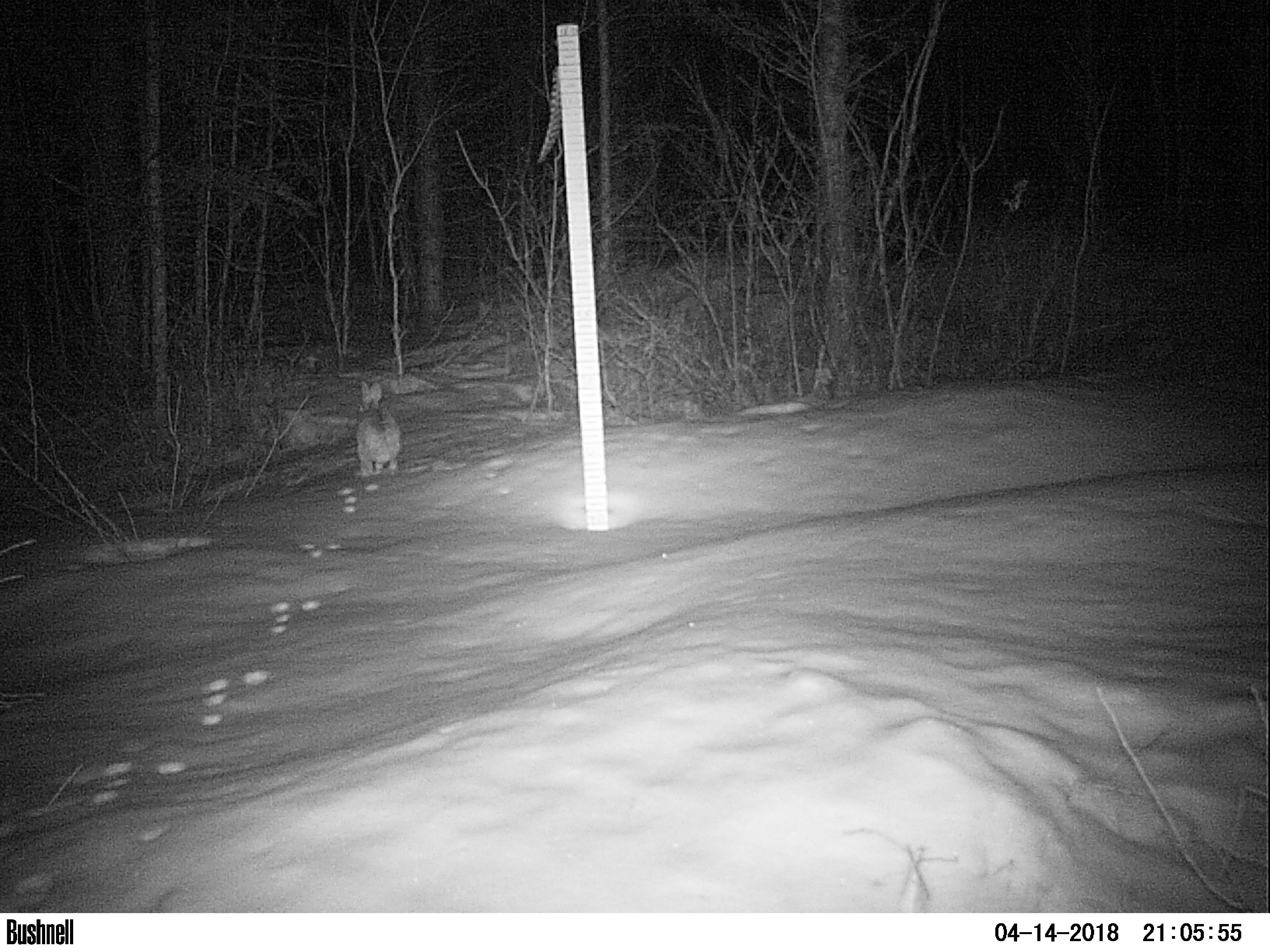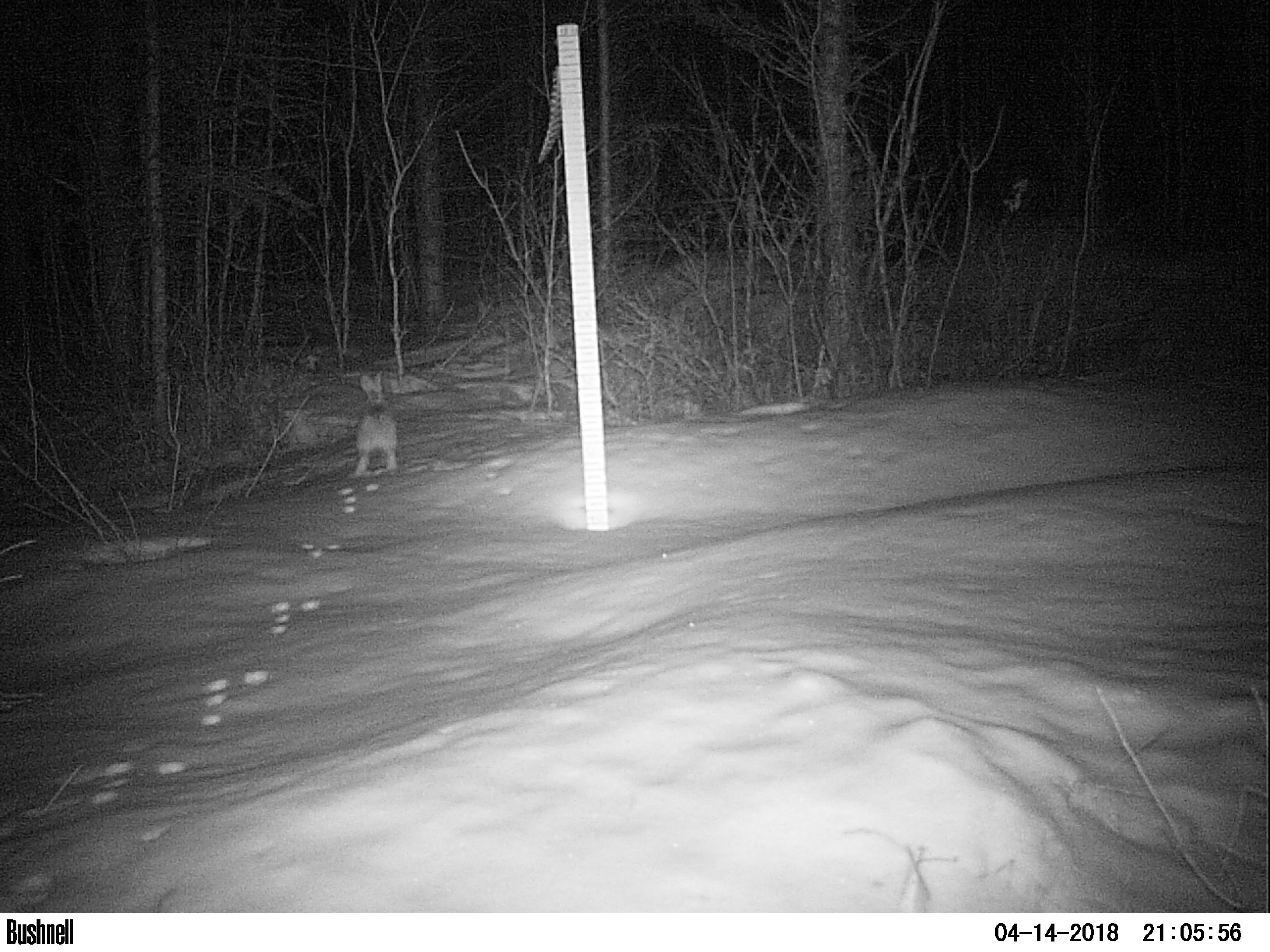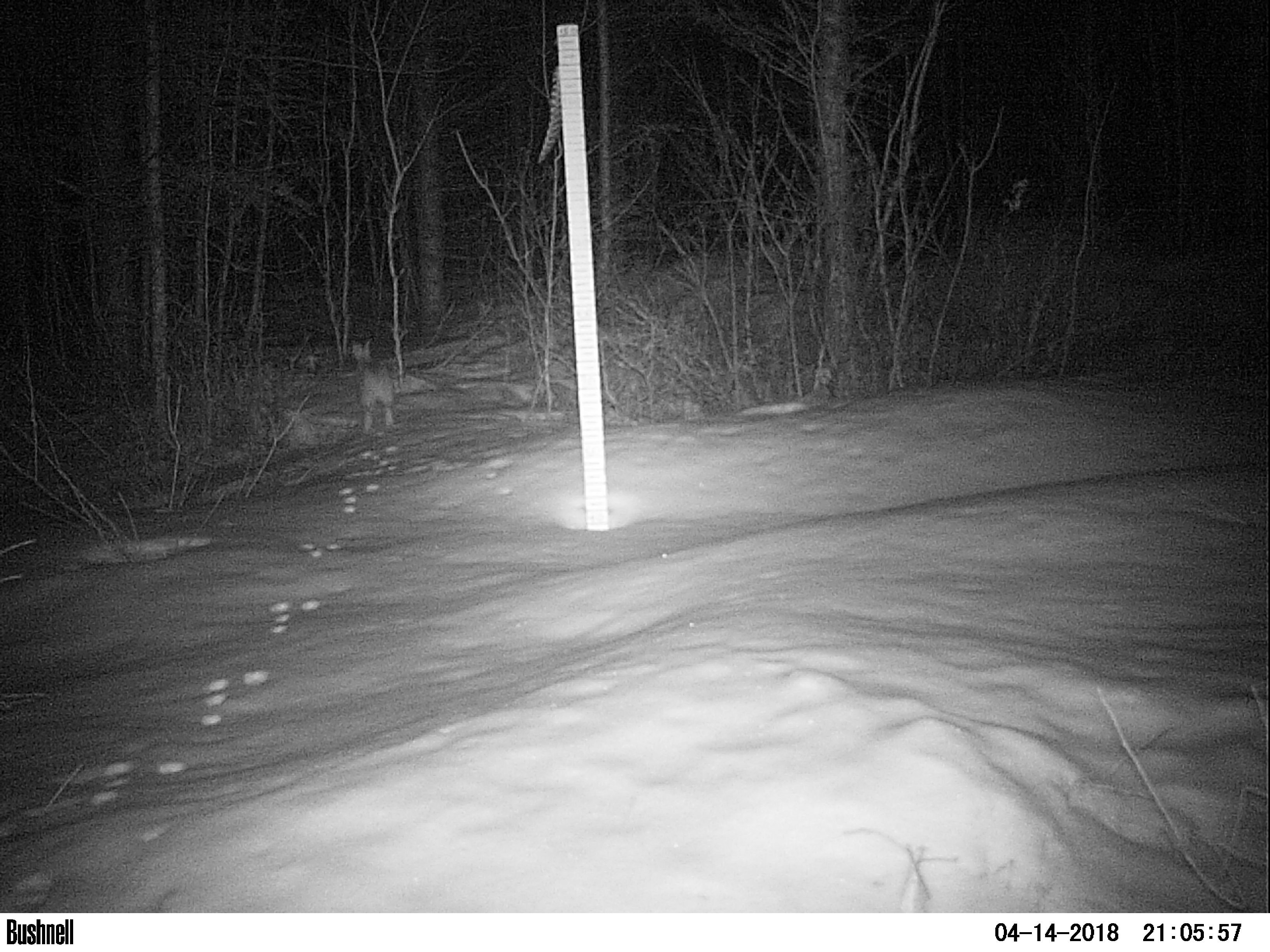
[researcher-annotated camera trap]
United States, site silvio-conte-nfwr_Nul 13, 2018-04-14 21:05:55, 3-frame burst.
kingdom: Animalia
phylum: Chordata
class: Mammalia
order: Lagomorpha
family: Leporidae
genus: Lepus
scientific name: Lepus americanus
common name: snowshoe hare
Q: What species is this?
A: Snowshoe hare (Lepus americanus).